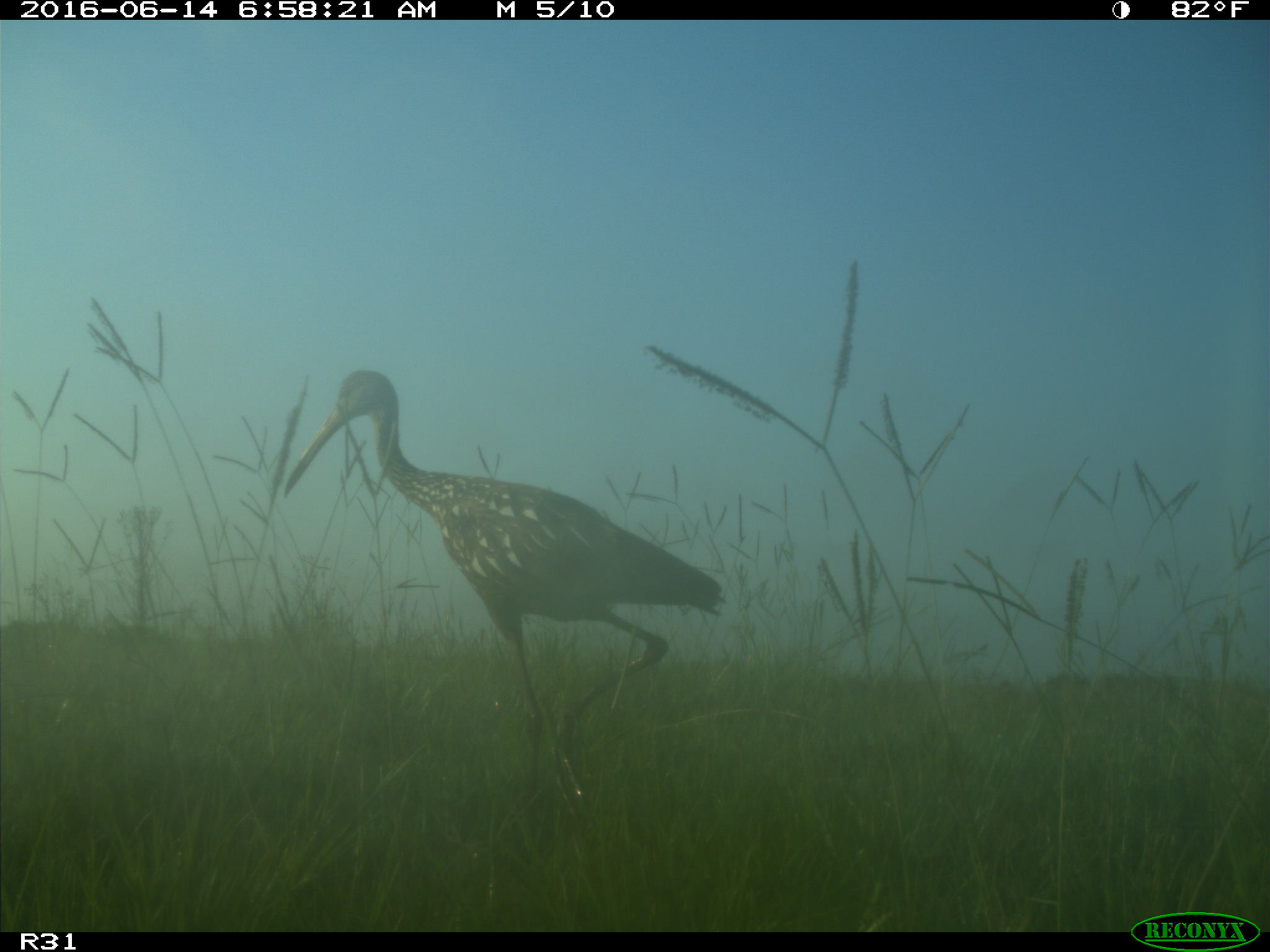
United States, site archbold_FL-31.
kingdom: Animalia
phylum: Chordata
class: Aves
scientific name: Aves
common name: birds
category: unidentified bird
Unidentified bird (birds) (Aves).